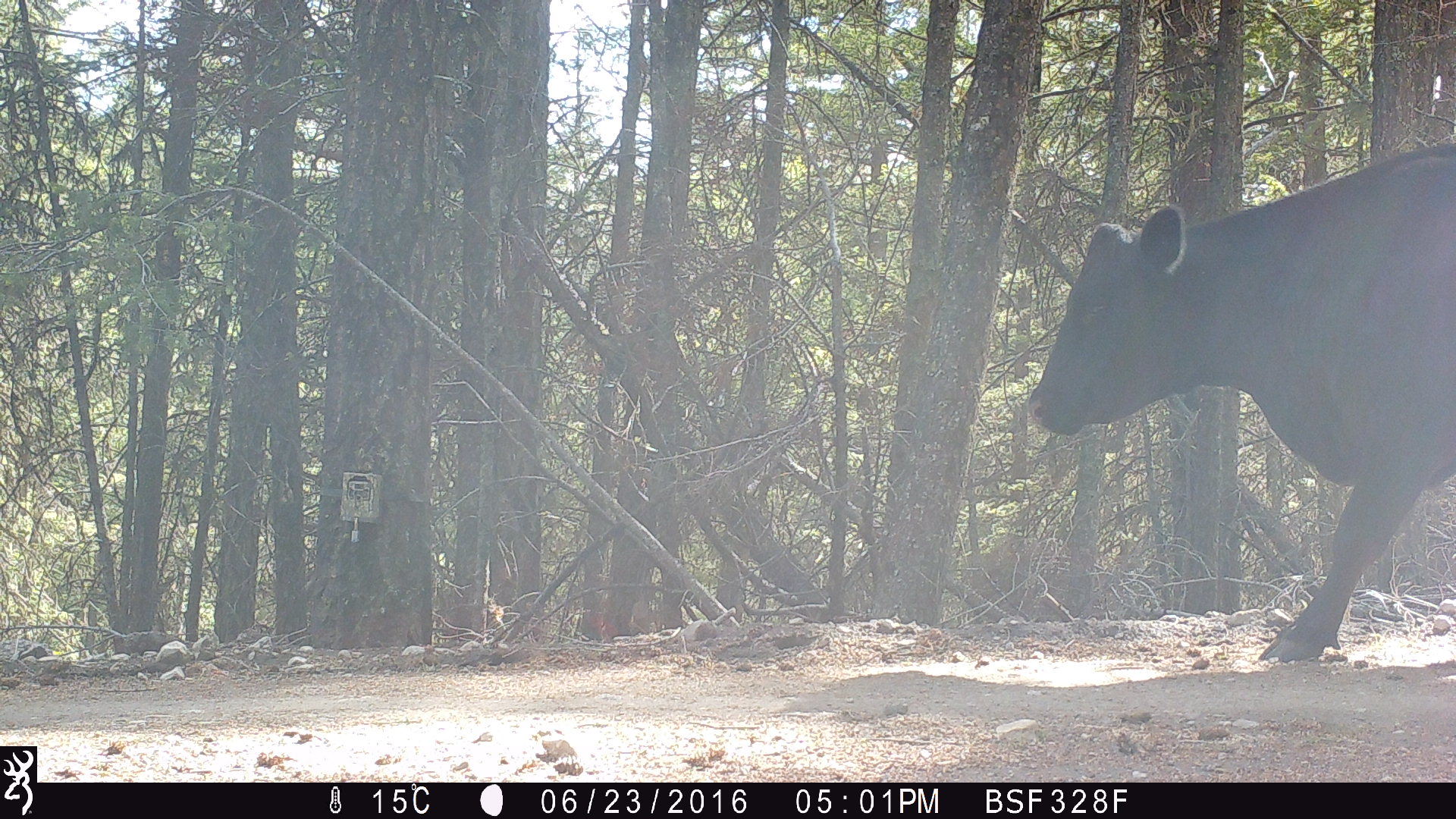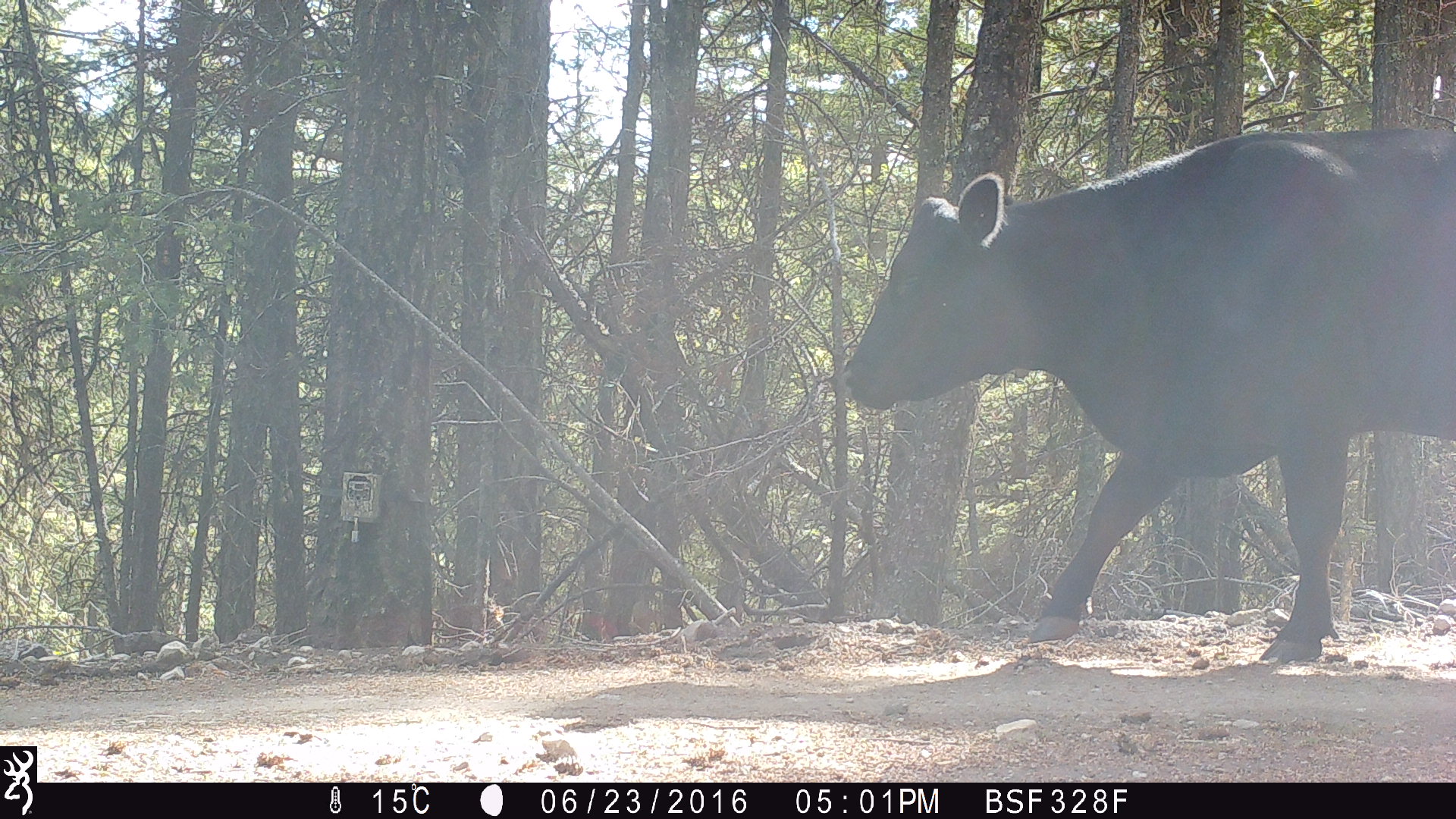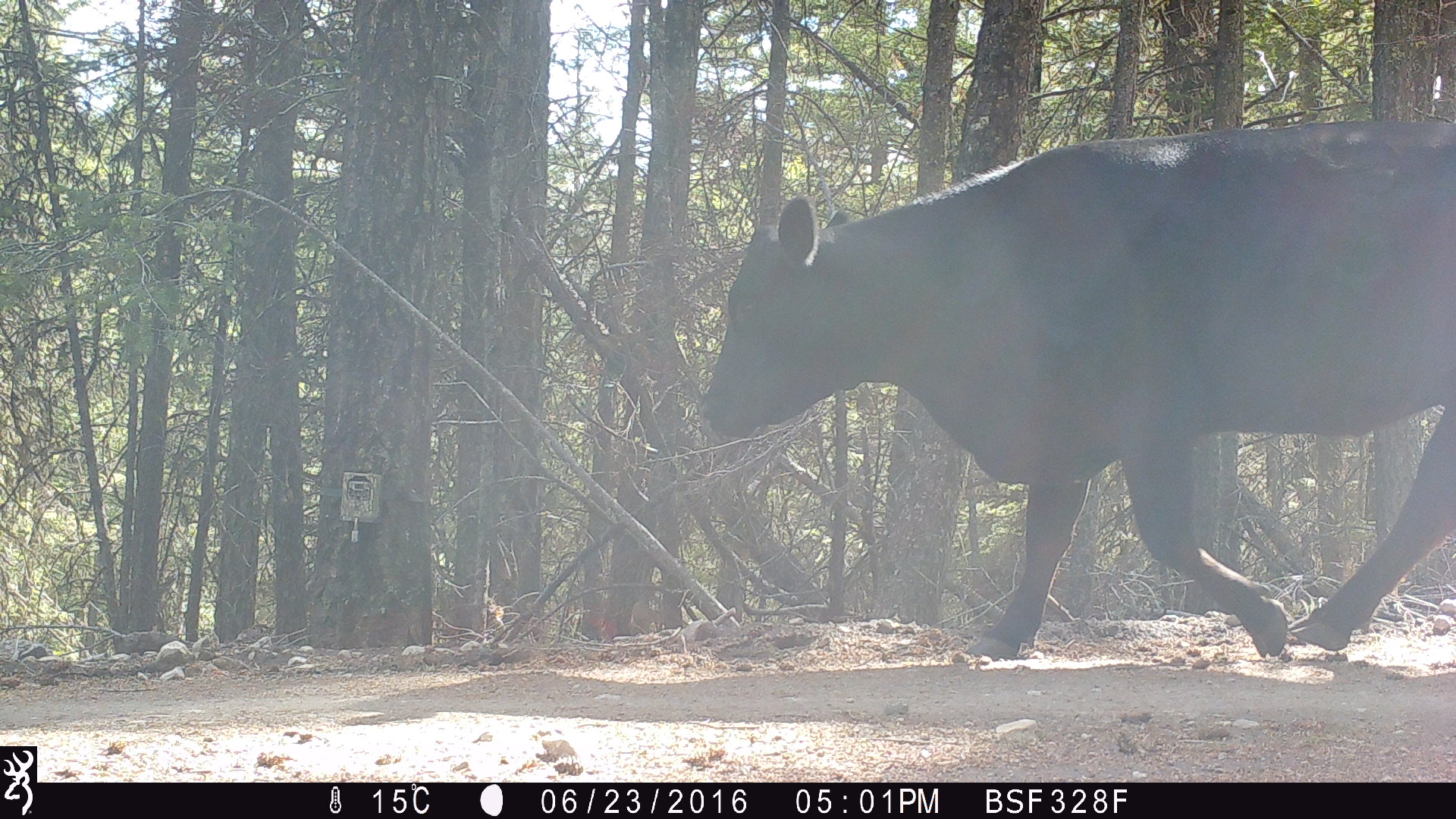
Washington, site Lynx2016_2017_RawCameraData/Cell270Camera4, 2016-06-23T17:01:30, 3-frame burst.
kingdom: Animalia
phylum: Chordata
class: Mammalia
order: Artiodactyla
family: Bovidae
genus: Bos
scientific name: Bos taurus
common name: domestic cattle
Domestic cattle (Bos taurus). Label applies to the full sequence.